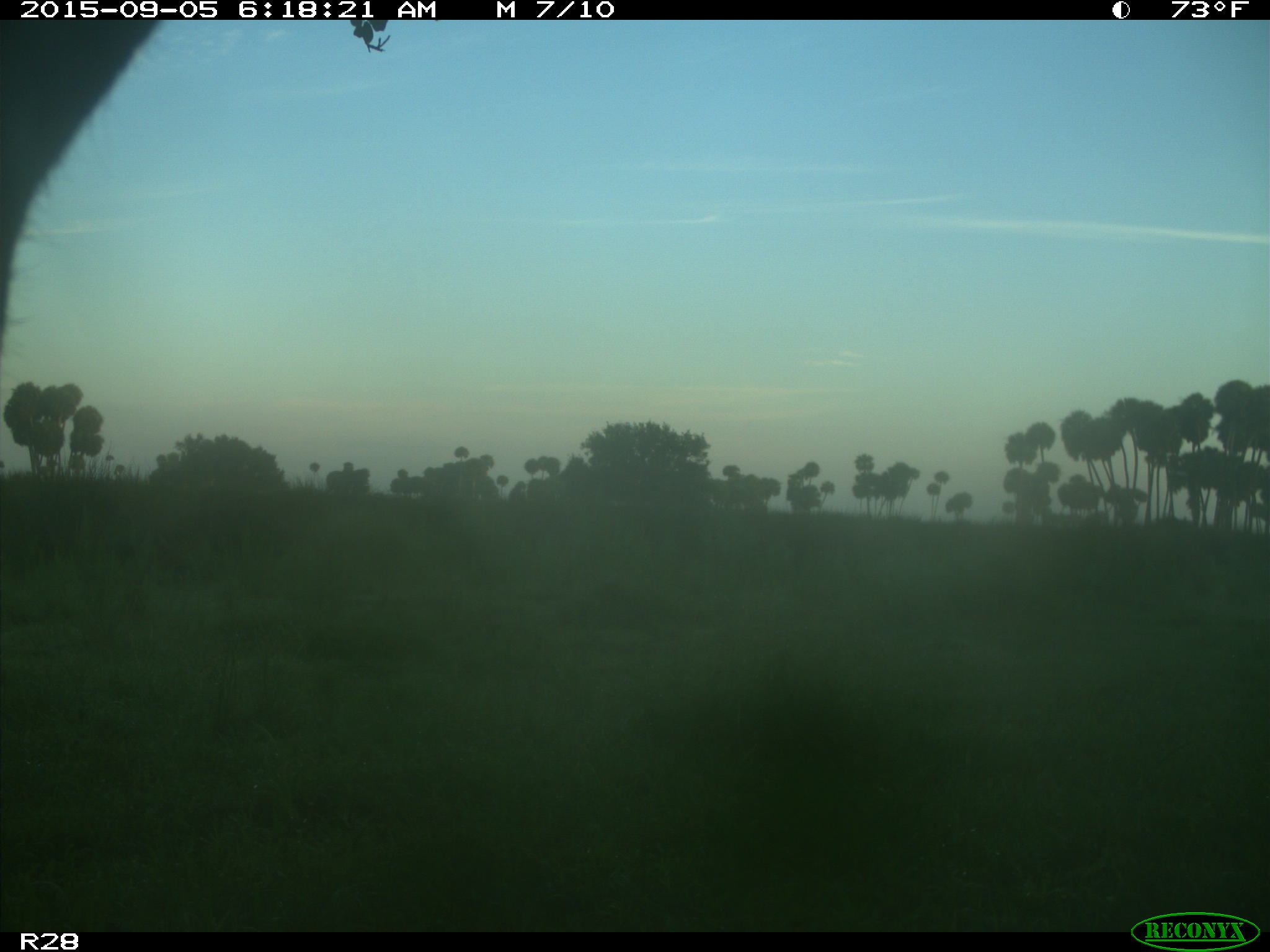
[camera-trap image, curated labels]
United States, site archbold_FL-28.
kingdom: Animalia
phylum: Chordata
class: Mammalia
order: Artiodactyla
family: Bovidae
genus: Bos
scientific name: Bos taurus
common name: domestic cow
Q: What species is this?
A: Bos taurus (domestic cow).